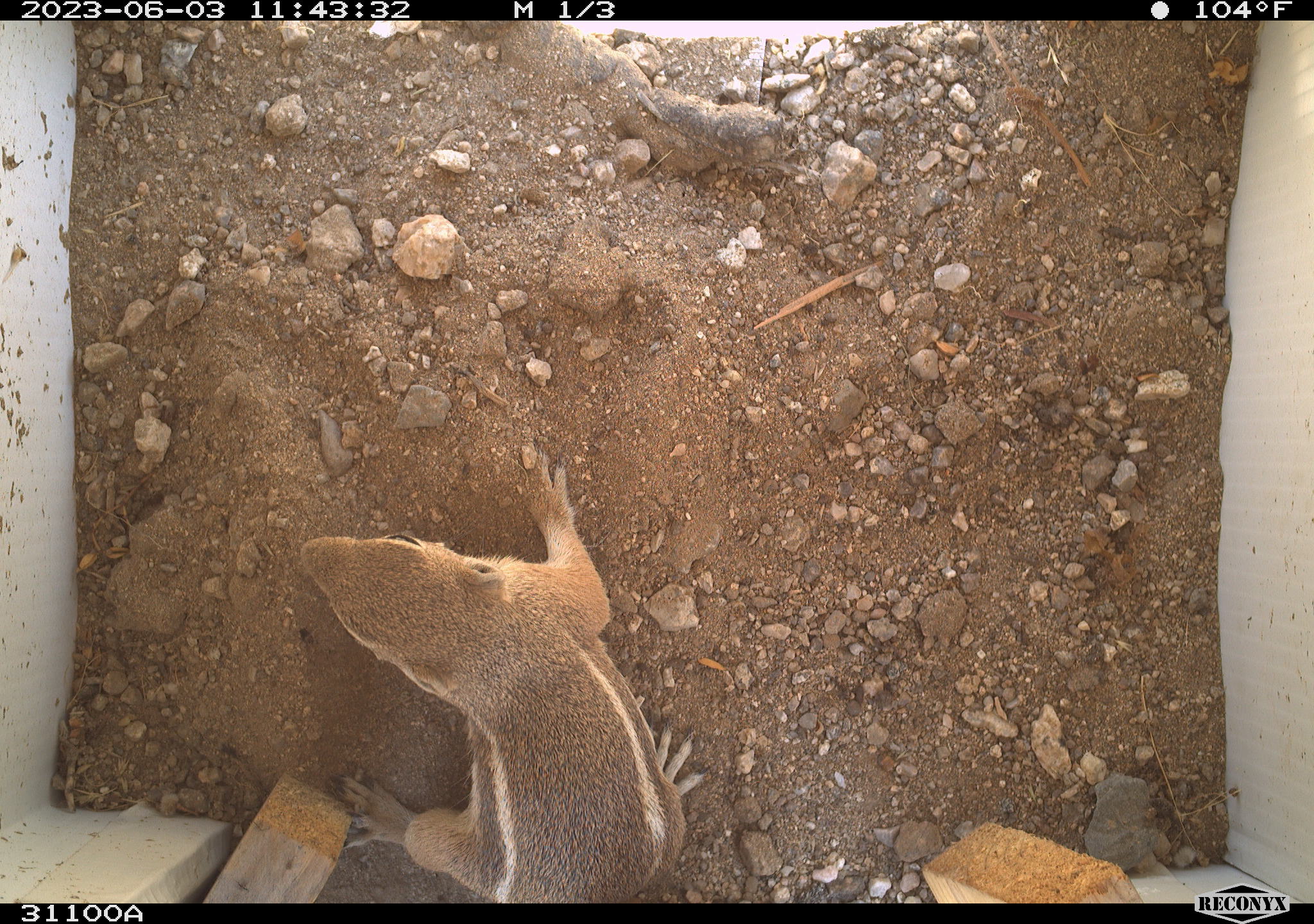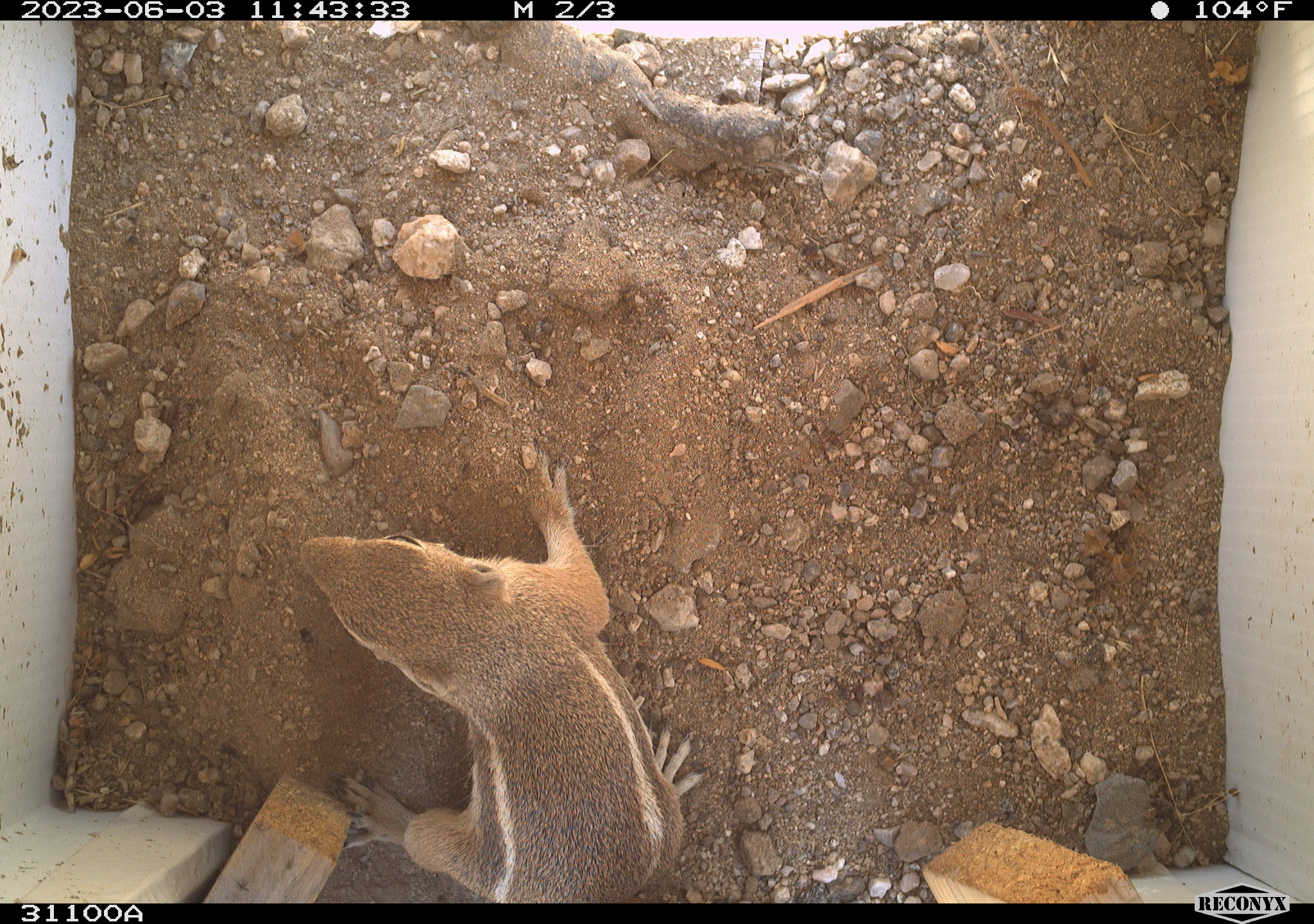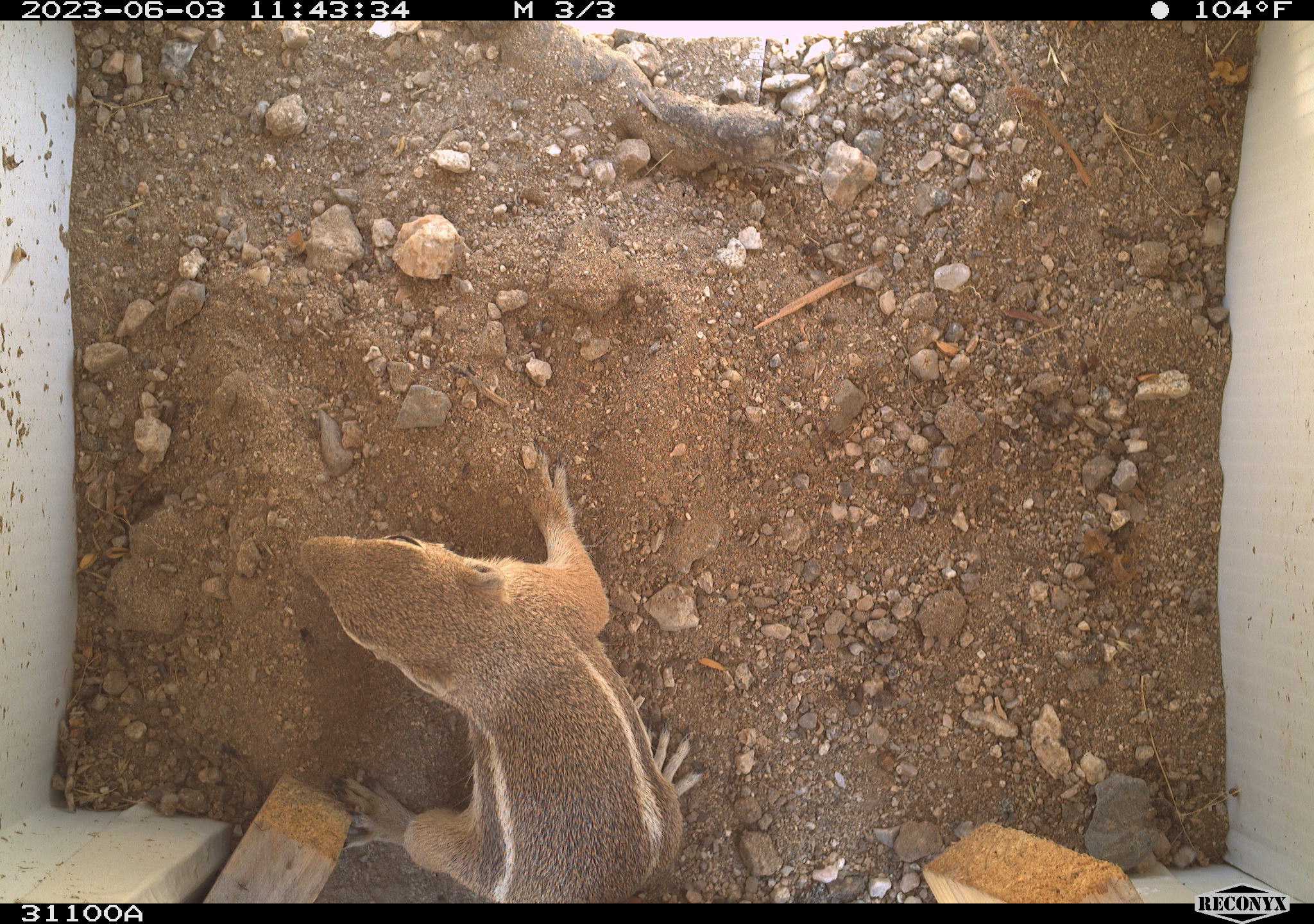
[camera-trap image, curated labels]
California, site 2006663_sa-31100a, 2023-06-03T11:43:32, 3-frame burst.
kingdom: Animalia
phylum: Chordata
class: Mammalia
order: Rodentia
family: Sciuridae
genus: Ammospermophilus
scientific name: Ammospermophilus leucurus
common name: white-tailed antelope squirrel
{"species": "white-tailed antelope squirrel (Ammospermophilus leucurus)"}